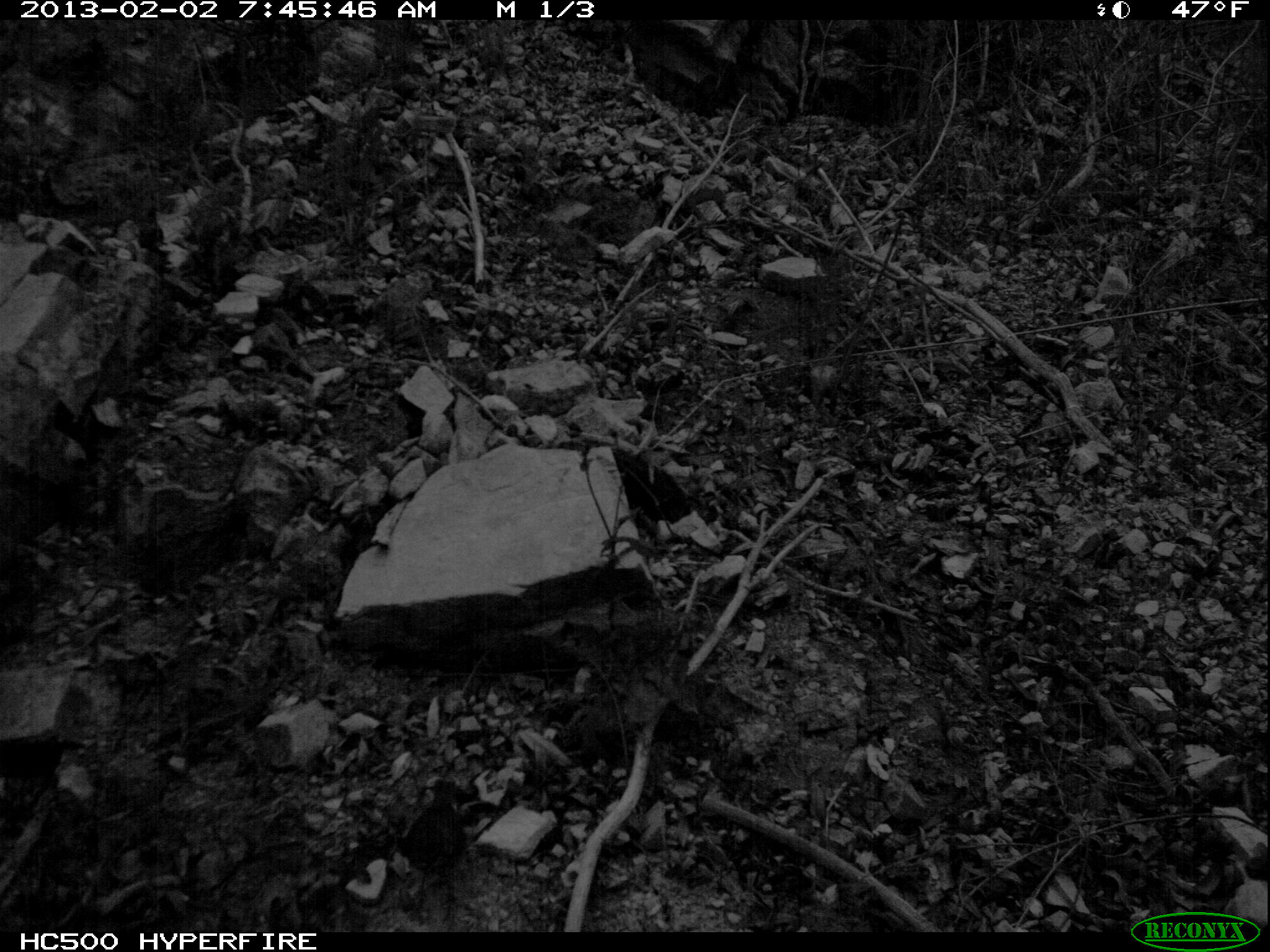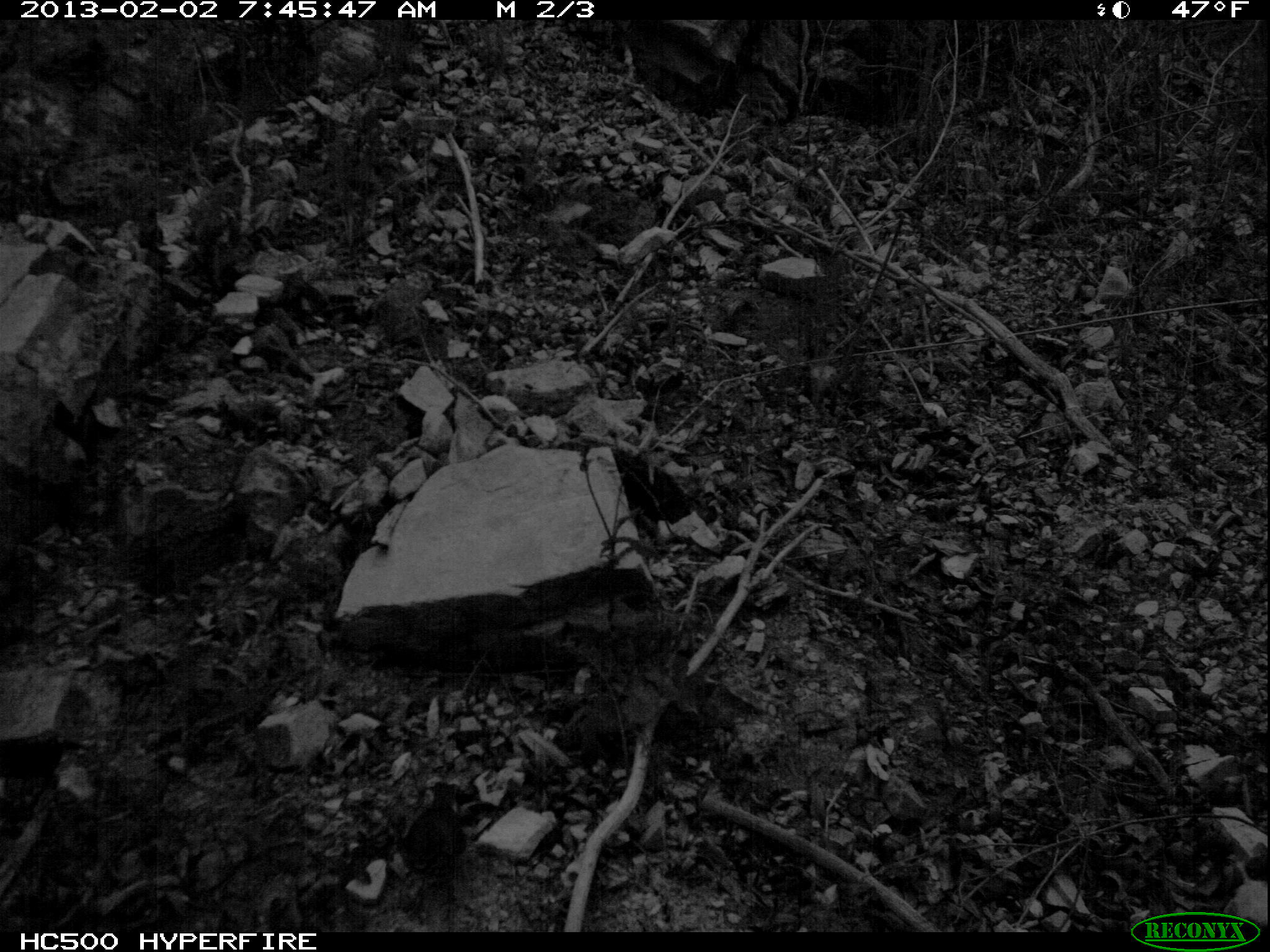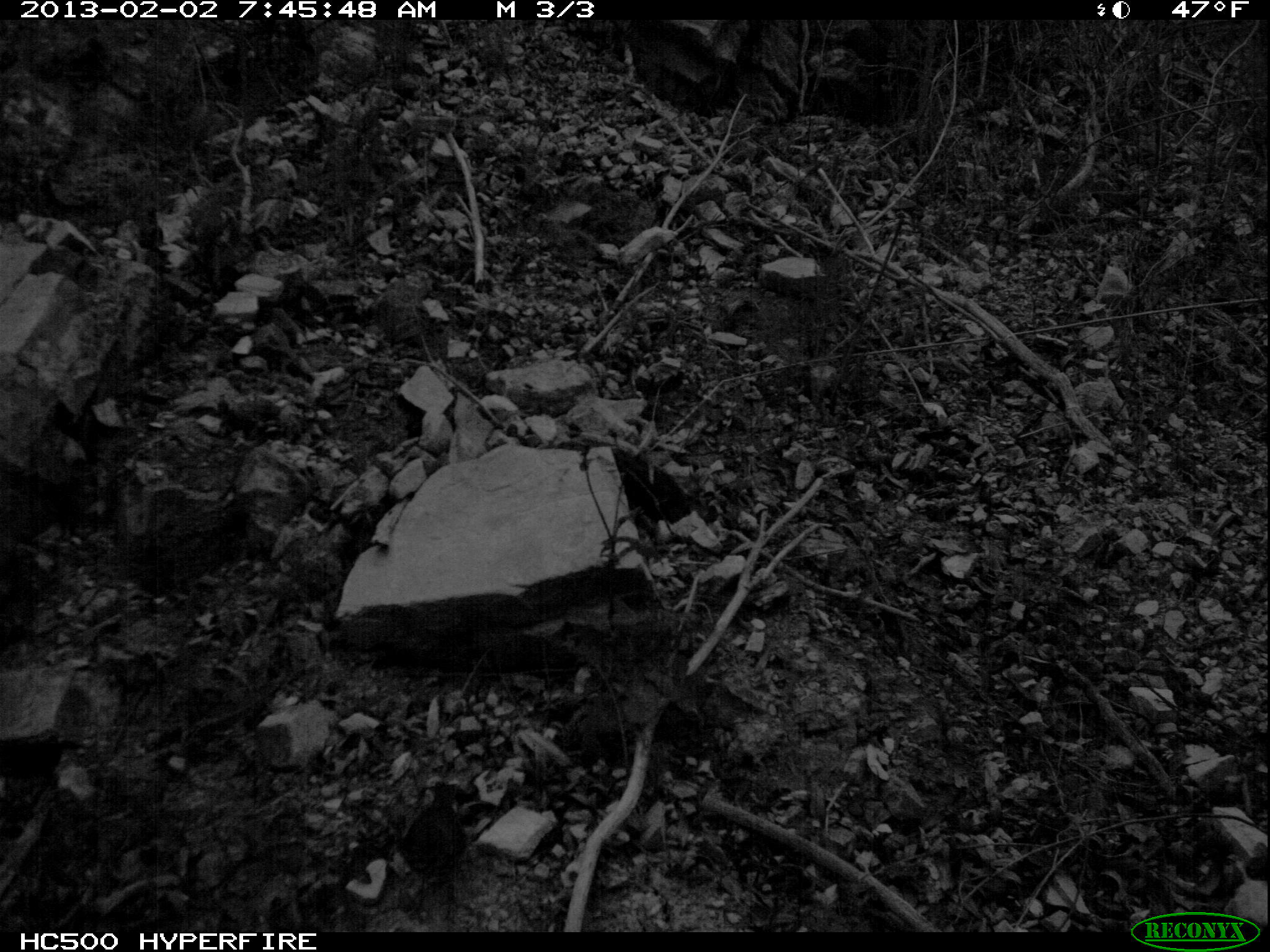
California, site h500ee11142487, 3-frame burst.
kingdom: Animalia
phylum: Chordata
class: Aves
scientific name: Aves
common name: bird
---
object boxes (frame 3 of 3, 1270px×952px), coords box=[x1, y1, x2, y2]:
bird: box=[400, 781, 465, 925]